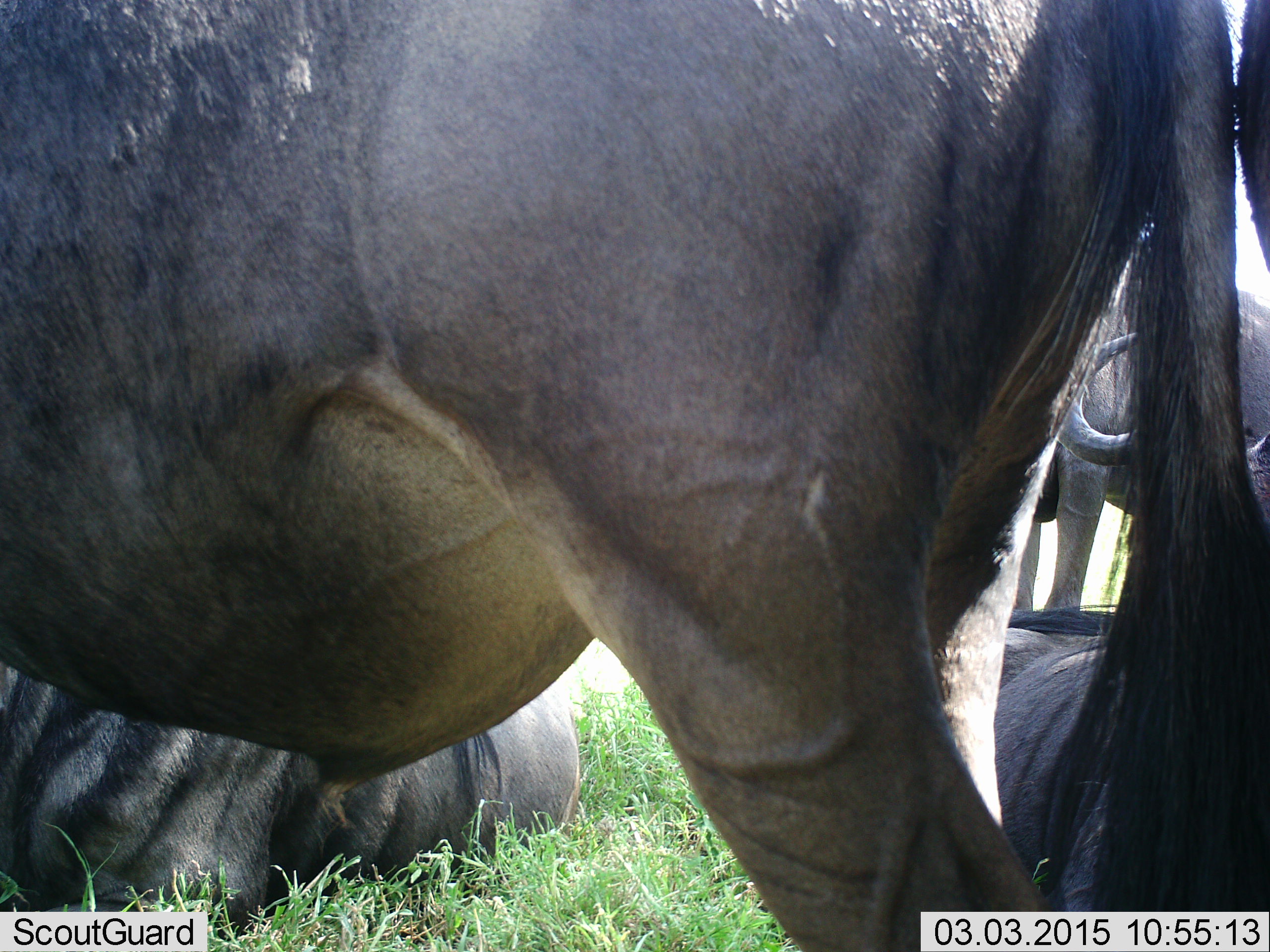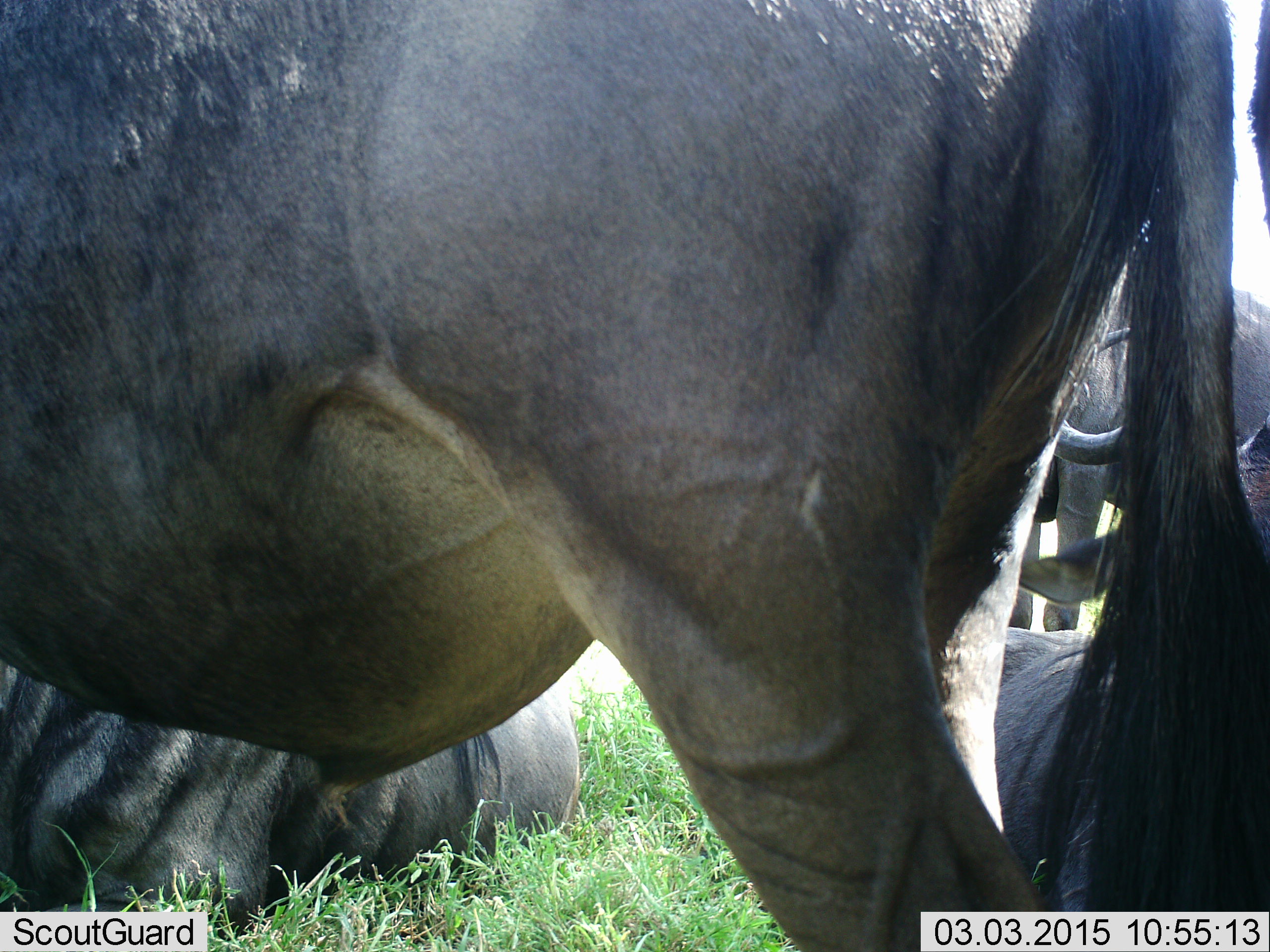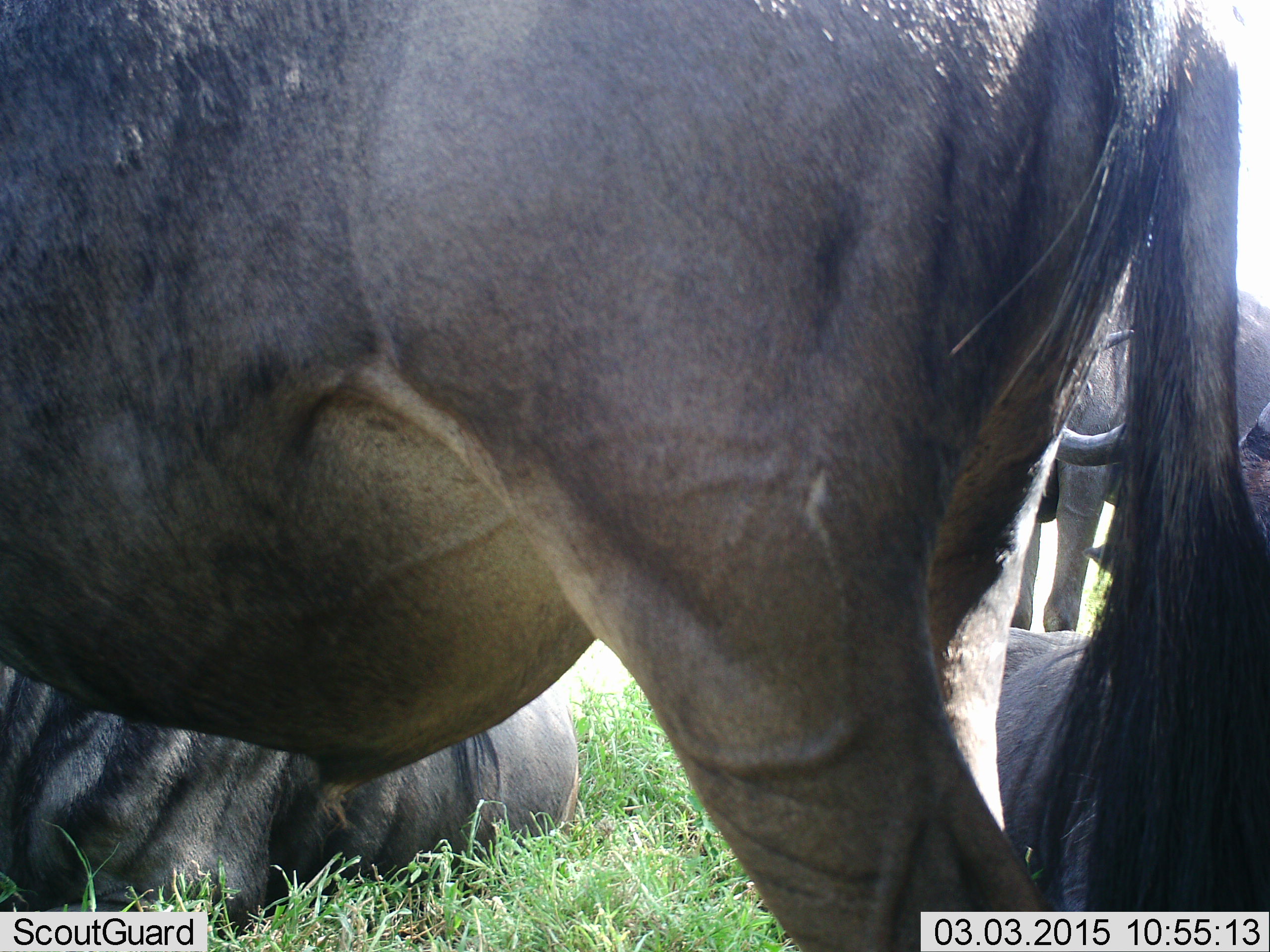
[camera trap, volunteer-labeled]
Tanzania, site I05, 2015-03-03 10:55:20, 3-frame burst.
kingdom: Animalia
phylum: Chordata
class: Mammalia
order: Artiodactyla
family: Bovidae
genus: Connochaetes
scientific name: Connochaetes taurinus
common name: blue wildebeest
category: wildebeest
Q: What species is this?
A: Wildebeest (blue wildebeest) (Connochaetes taurinus).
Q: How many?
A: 4.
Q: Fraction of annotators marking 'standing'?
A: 80%.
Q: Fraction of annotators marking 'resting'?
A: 100%.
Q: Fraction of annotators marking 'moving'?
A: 20%.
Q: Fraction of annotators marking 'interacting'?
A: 10%.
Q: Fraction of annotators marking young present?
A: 0%.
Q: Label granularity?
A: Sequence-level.